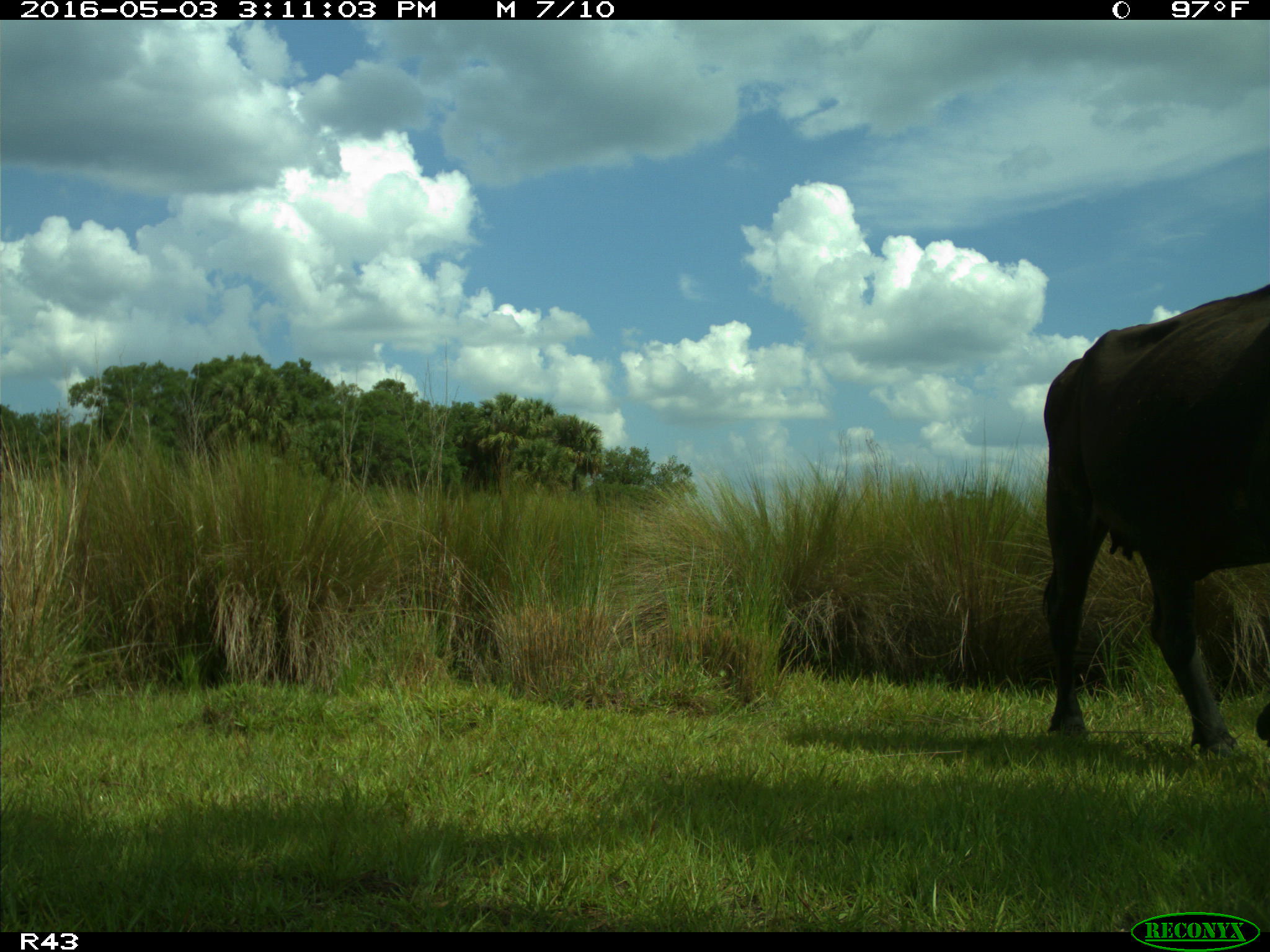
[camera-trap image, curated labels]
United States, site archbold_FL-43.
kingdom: Animalia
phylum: Chordata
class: Mammalia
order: Artiodactyla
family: Bovidae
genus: Bos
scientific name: Bos taurus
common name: domestic cow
Bos taurus (domestic cow).